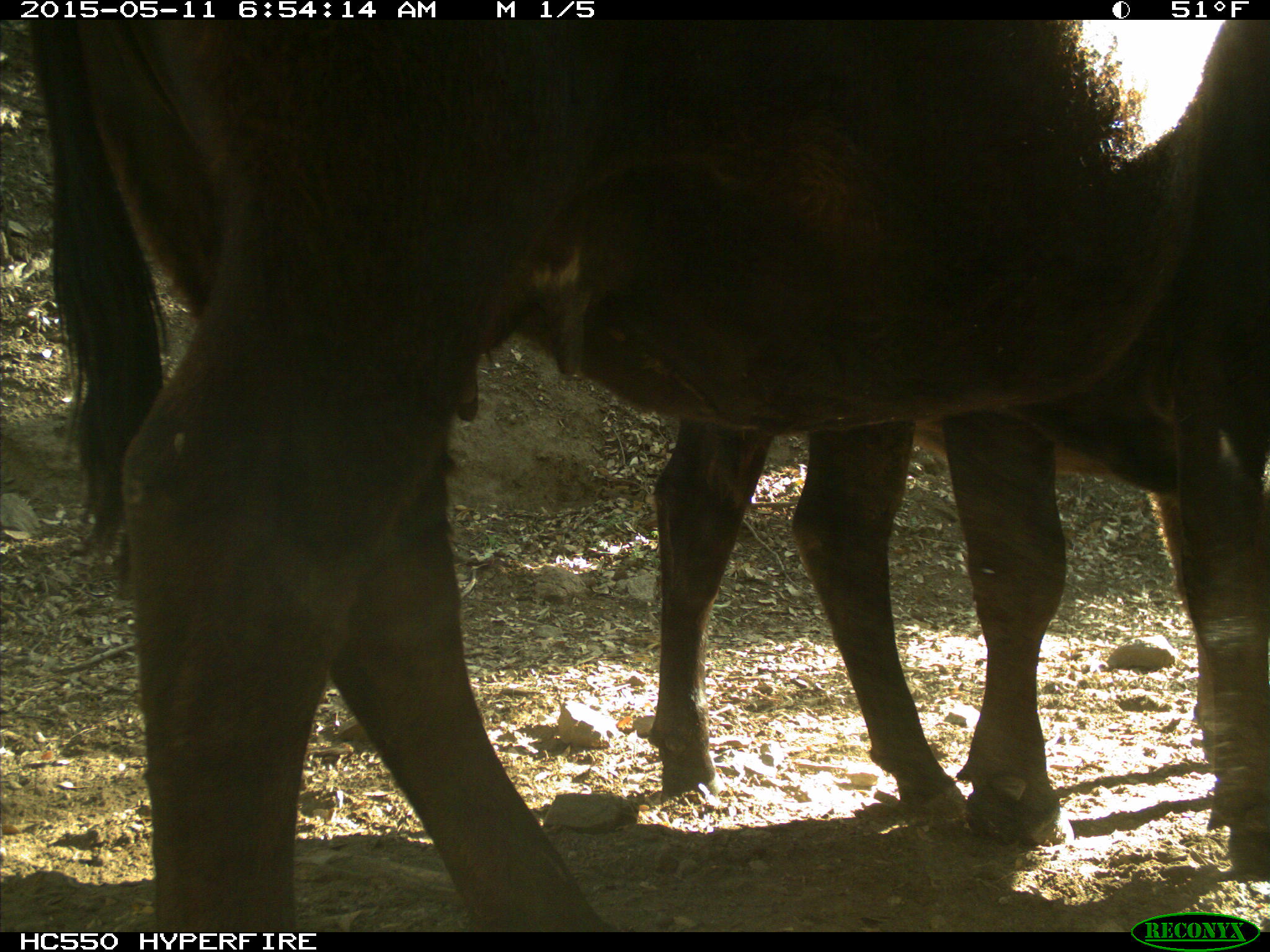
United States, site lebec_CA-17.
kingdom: Animalia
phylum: Chordata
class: Mammalia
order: Artiodactyla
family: Bovidae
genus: Bos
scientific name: Bos taurus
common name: domestic cow